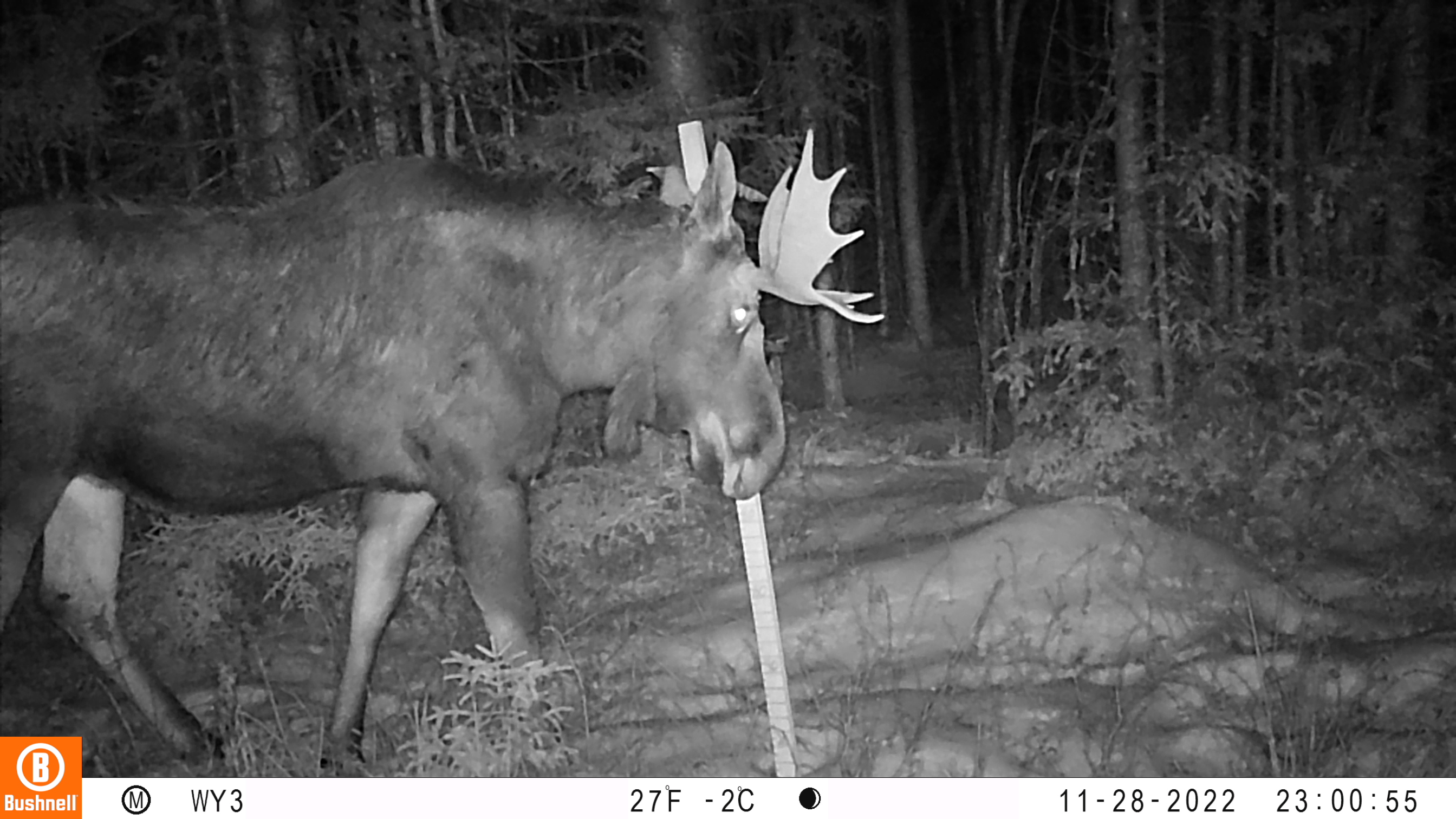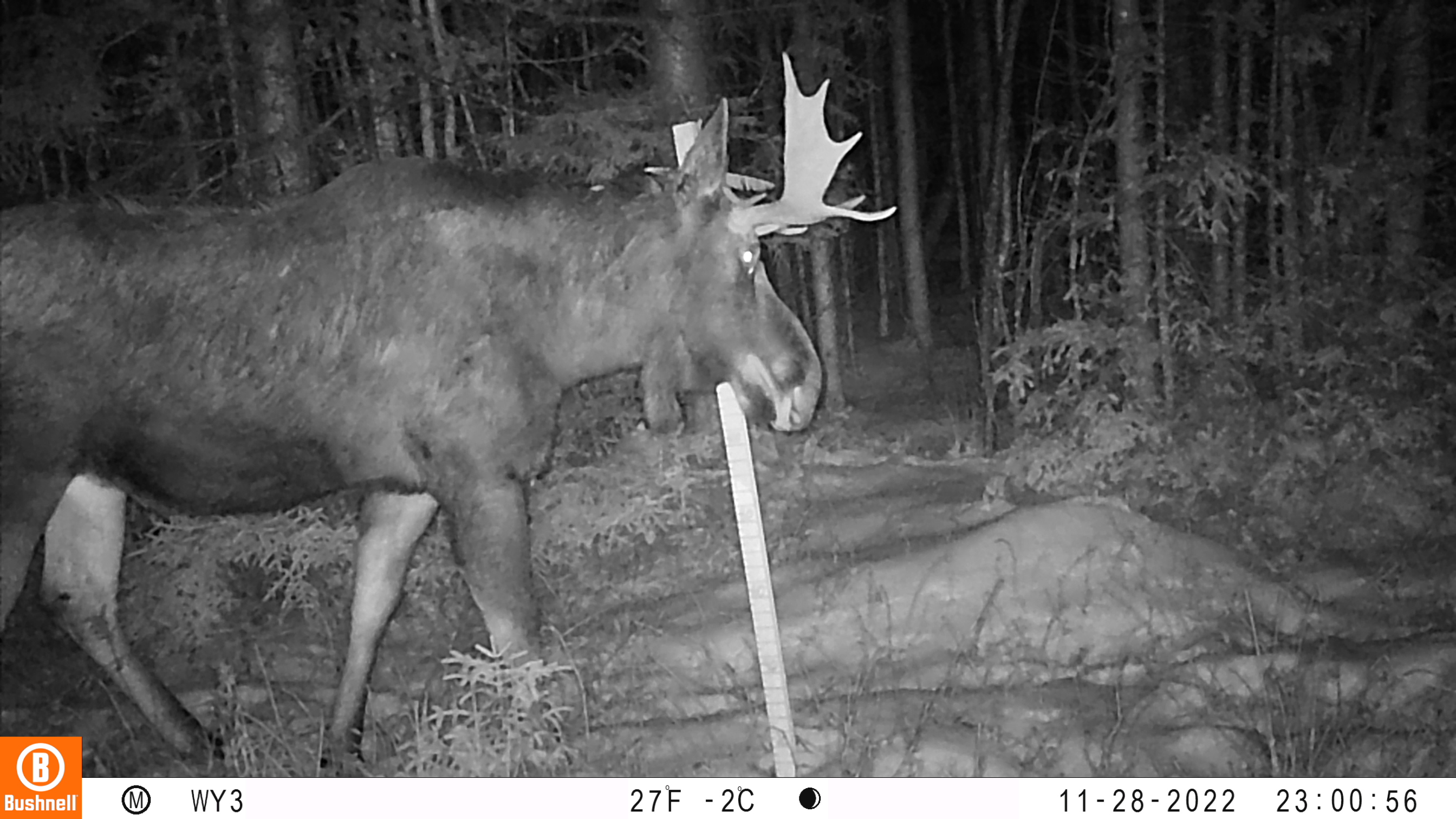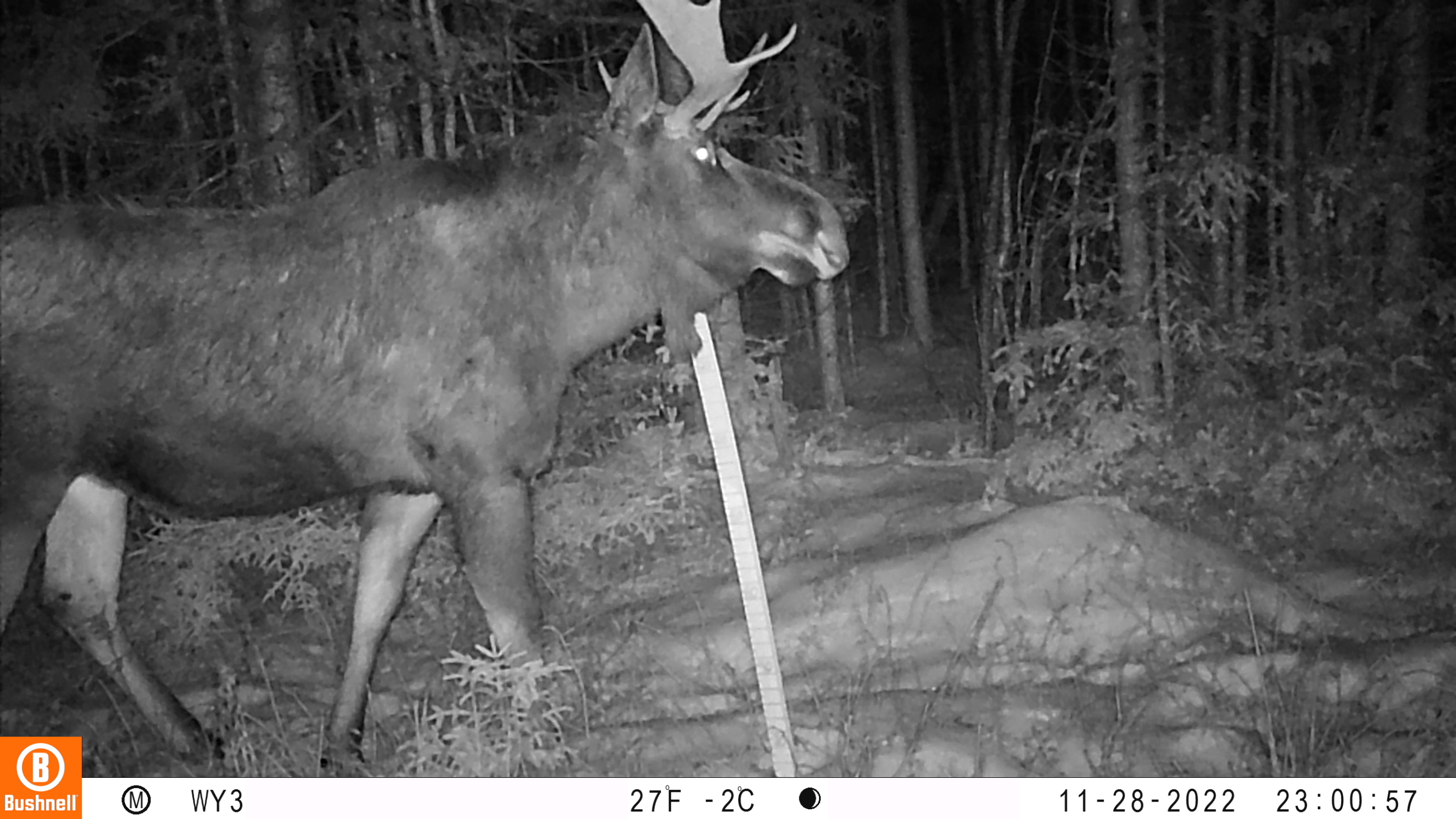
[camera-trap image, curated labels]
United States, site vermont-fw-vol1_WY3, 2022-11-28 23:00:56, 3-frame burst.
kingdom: Animalia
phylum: Chordata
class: Mammalia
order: Artiodactyla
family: Cervidae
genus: Alces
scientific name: Alces alces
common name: moose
Moose (Alces alces).